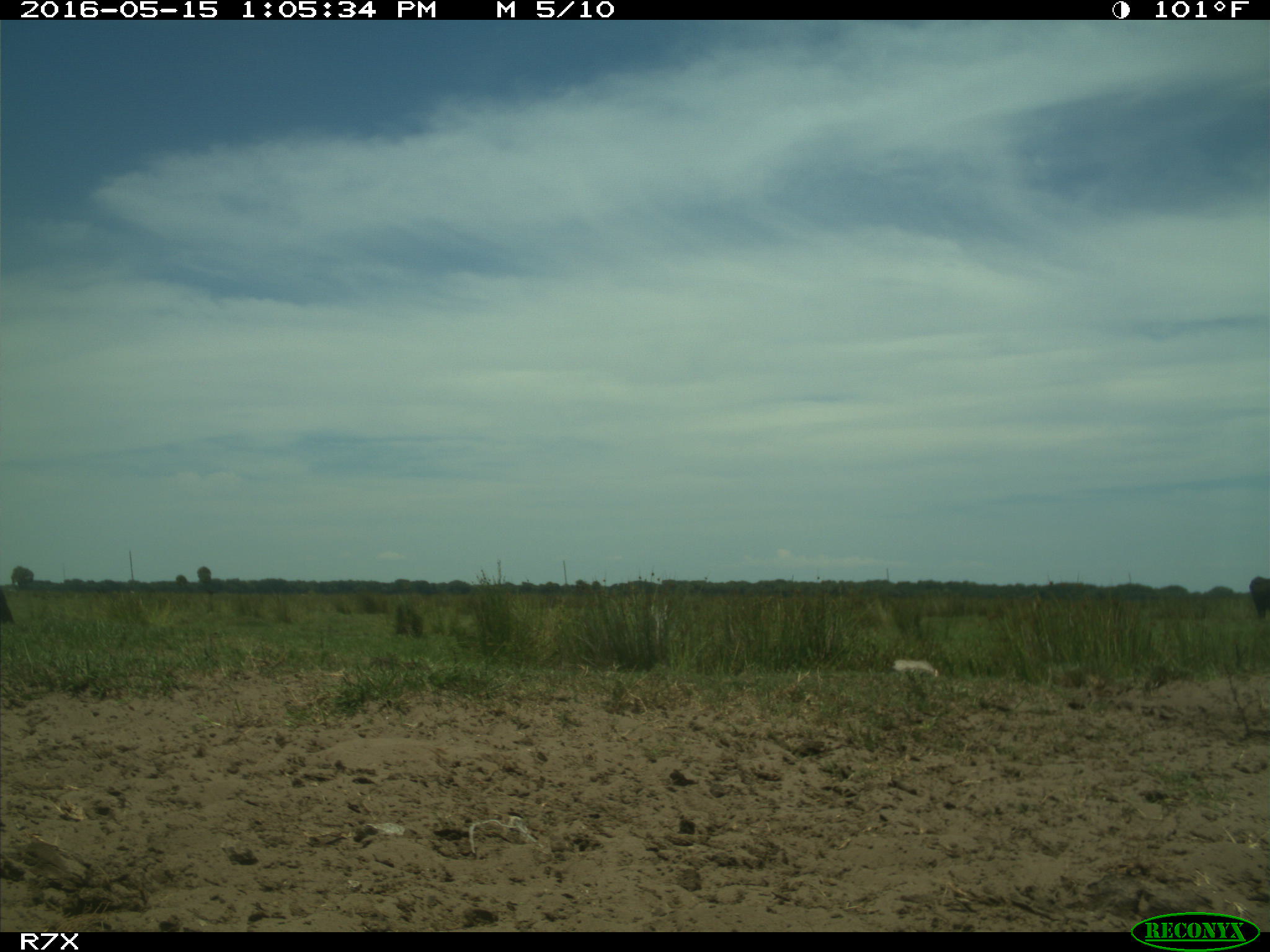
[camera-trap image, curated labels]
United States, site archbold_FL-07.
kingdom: Animalia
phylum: Chordata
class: Mammalia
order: Artiodactyla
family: Bovidae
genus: Bos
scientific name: Bos taurus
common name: domestic cow